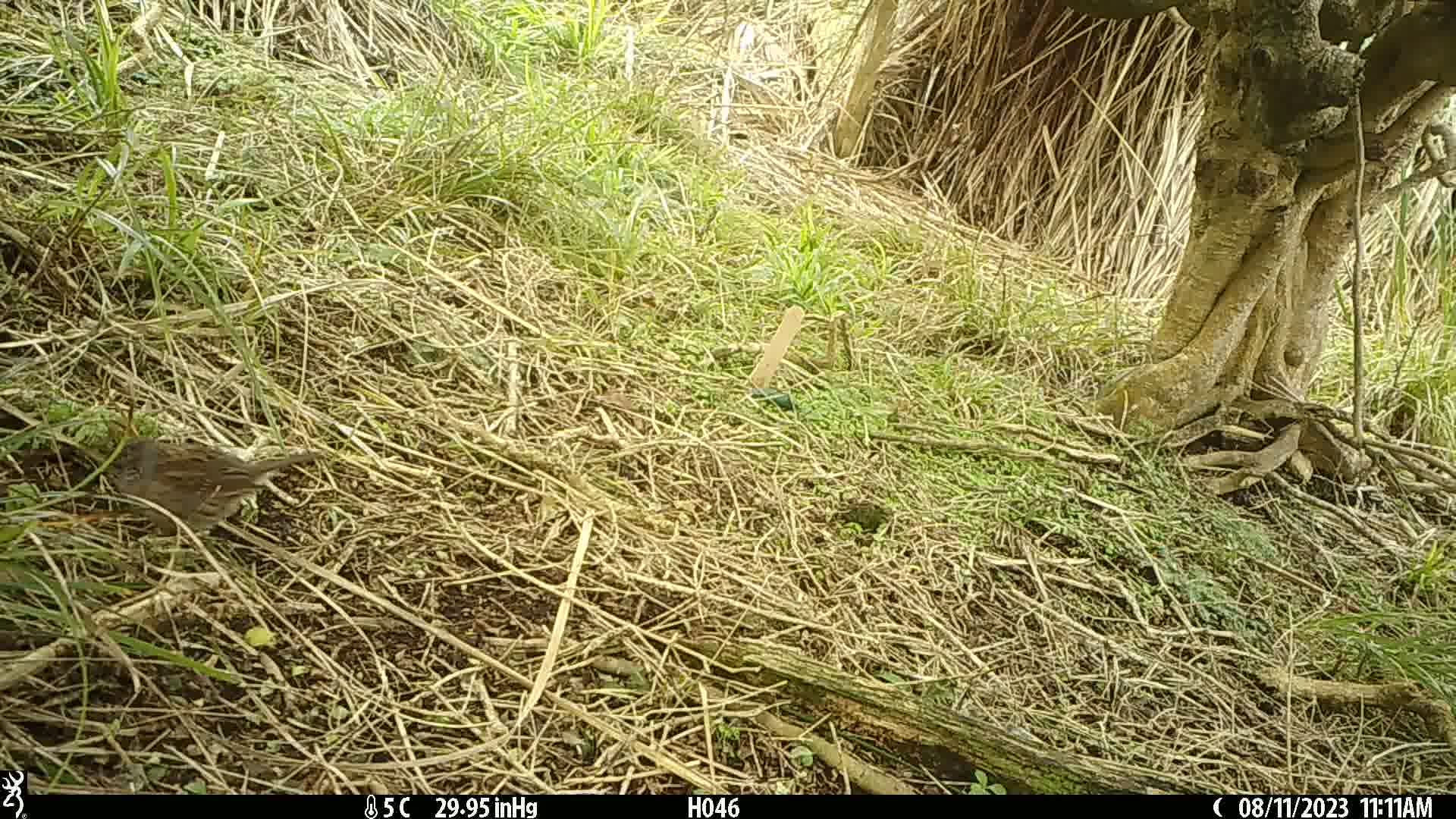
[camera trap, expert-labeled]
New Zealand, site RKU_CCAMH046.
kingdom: Animalia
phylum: Chordata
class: Aves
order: Passeriformes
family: Prunellidae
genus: Prunella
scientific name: Prunella modularis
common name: dunnock